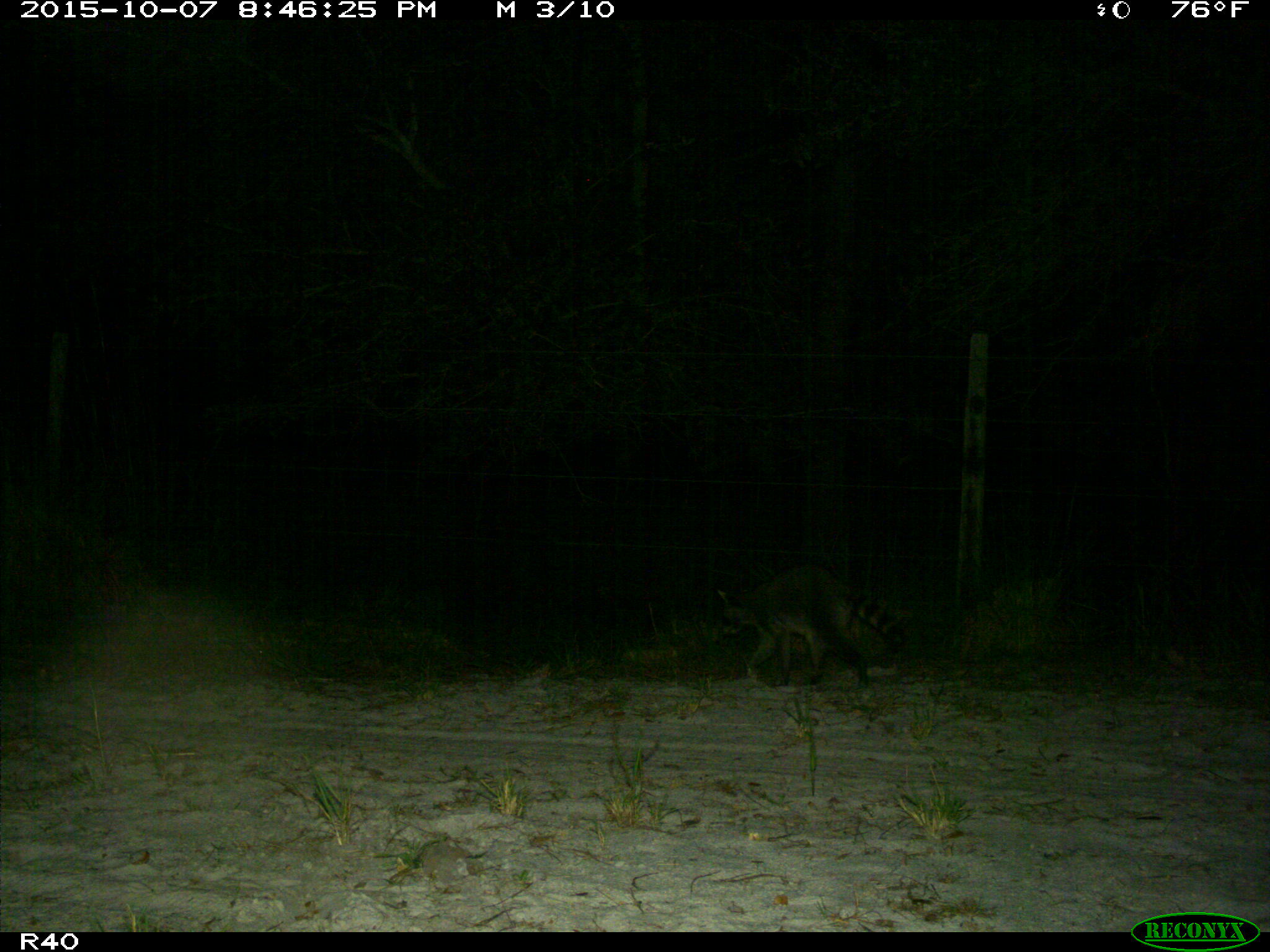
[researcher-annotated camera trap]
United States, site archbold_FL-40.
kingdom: Animalia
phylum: Chordata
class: Mammalia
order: Carnivora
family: Procyonidae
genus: Procyon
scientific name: Procyon lotor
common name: common raccoon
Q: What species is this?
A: Procyon lotor (common raccoon).